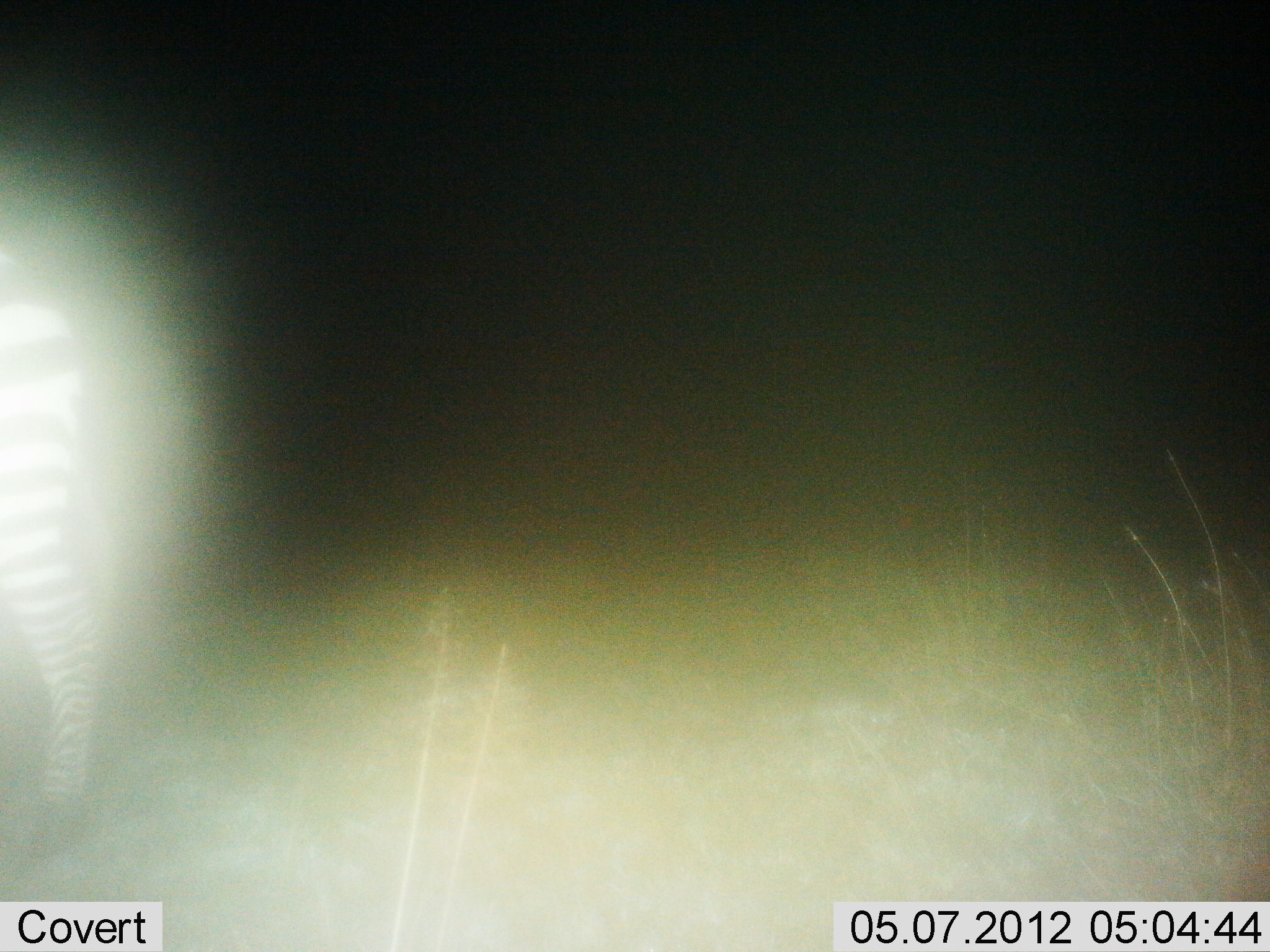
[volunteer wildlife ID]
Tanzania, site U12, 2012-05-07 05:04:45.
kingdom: Animalia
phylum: Chordata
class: Mammalia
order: Perissodactyla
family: Equidae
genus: Equus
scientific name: Equus quagga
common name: plains zebra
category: zebra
Zebra (plains zebra) (Equus quagga), count 1. Behavior (volunteer vote fractions): standing 90%, resting 0%, moving 10%, interacting 0%. Young present (vote fraction): 0%. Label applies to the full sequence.